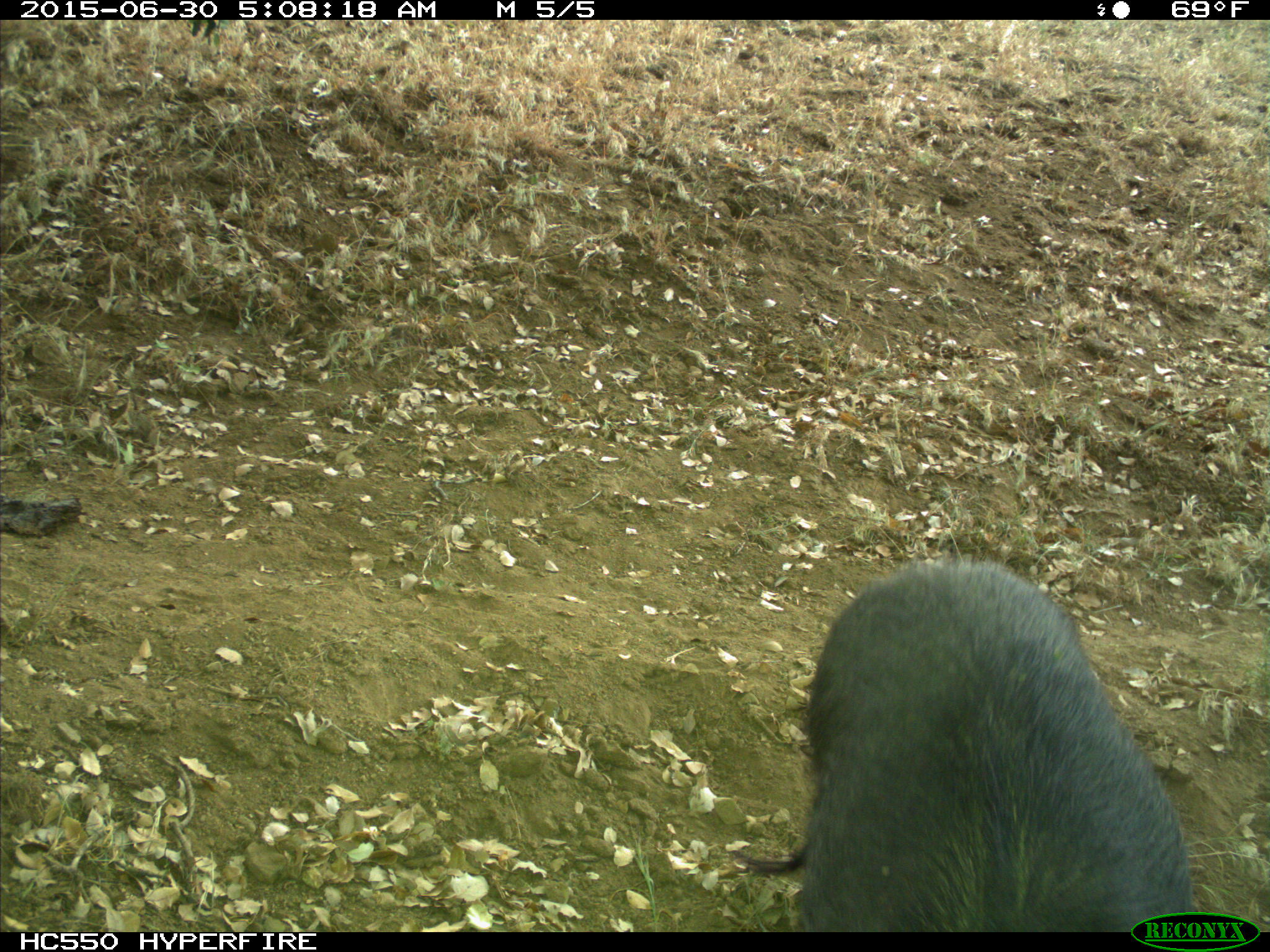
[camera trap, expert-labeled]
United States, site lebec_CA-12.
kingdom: Animalia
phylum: Chordata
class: Mammalia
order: Artiodactyla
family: Suidae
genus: Sus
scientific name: Sus scrofa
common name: wild boar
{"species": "Sus scrofa (wild boar)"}